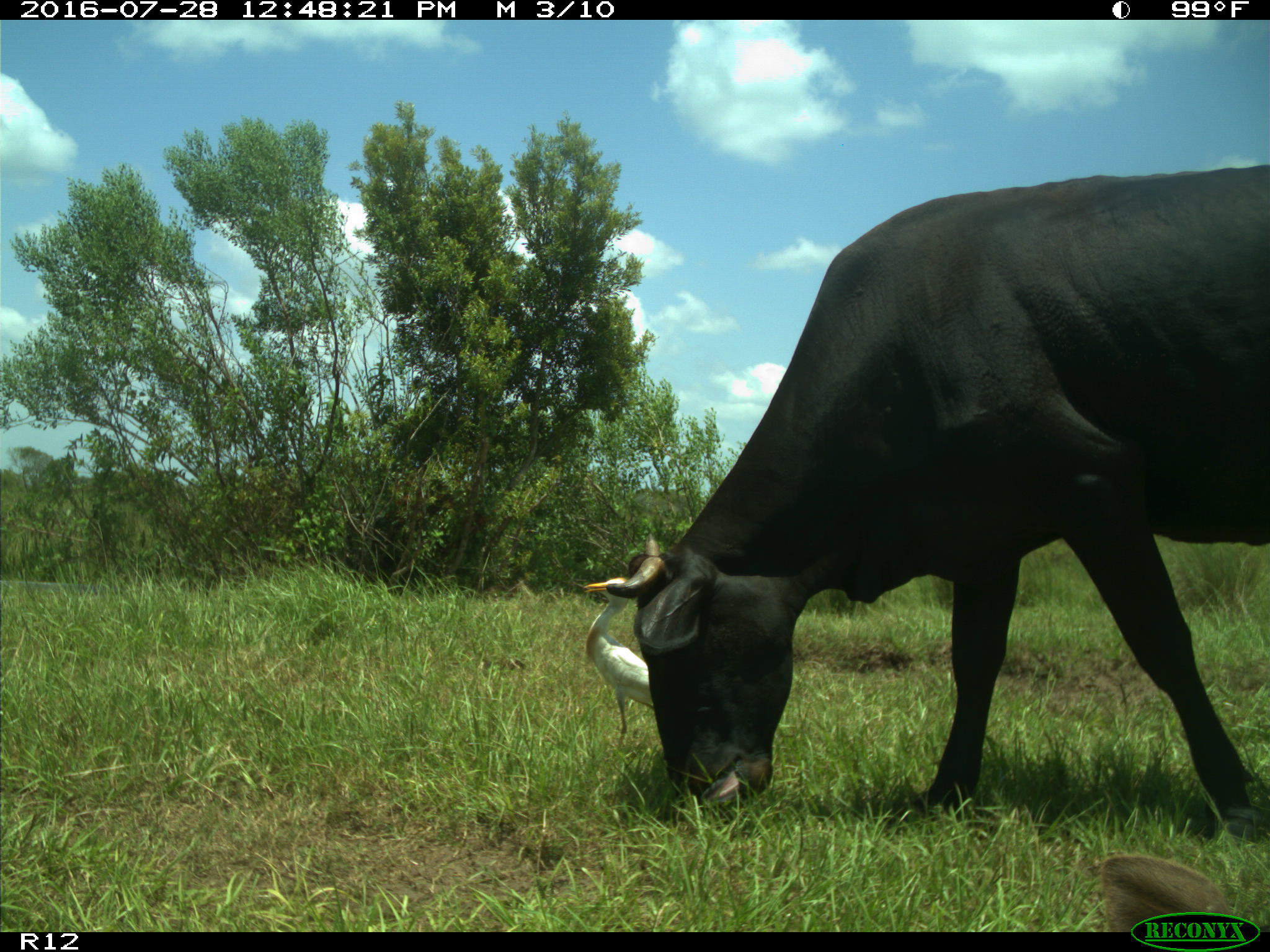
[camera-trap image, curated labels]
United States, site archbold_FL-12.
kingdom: Animalia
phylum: Chordata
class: Mammalia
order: Artiodactyla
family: Bovidae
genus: Bos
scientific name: Bos taurus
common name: domestic cow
Bos taurus (domestic cow).